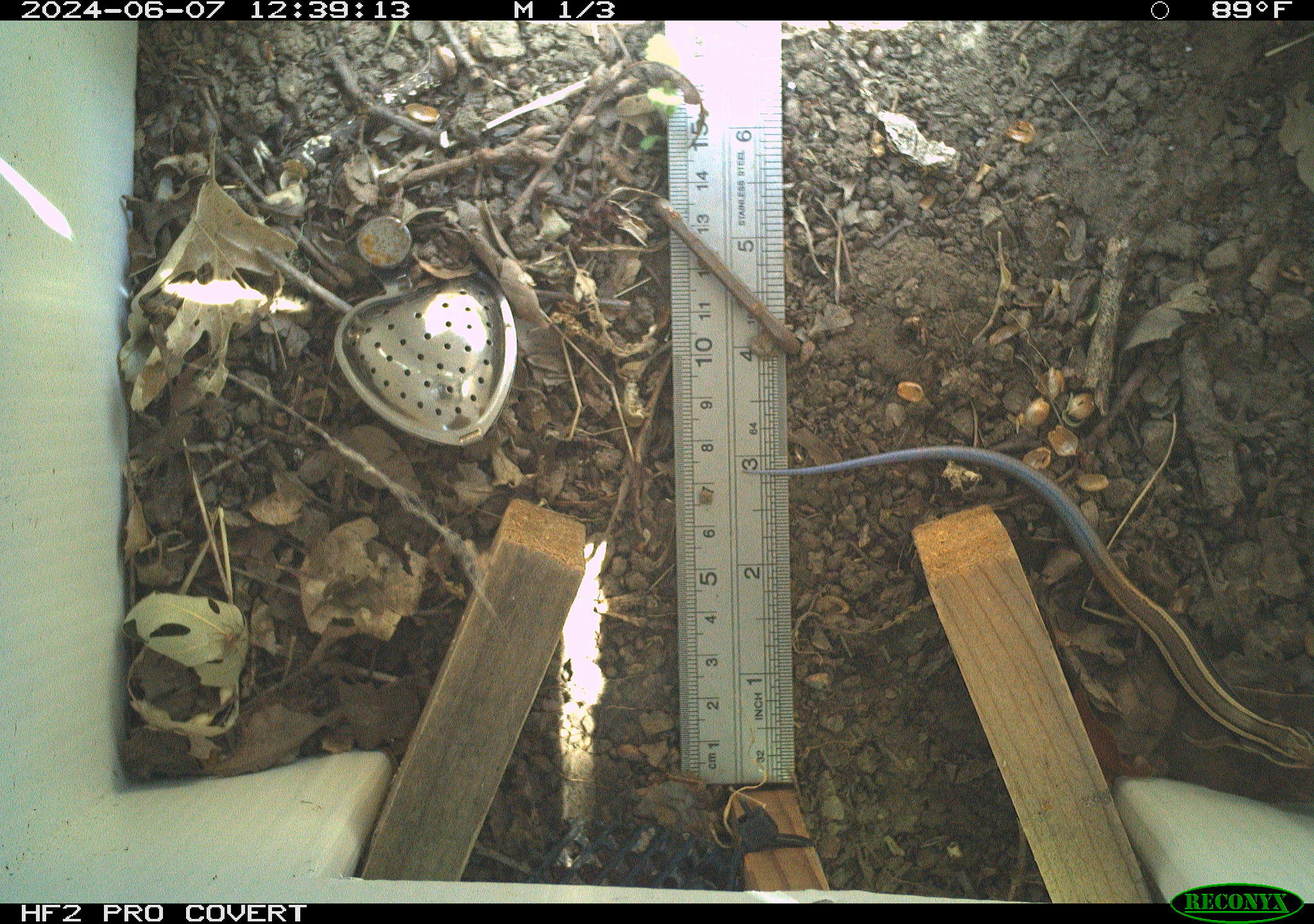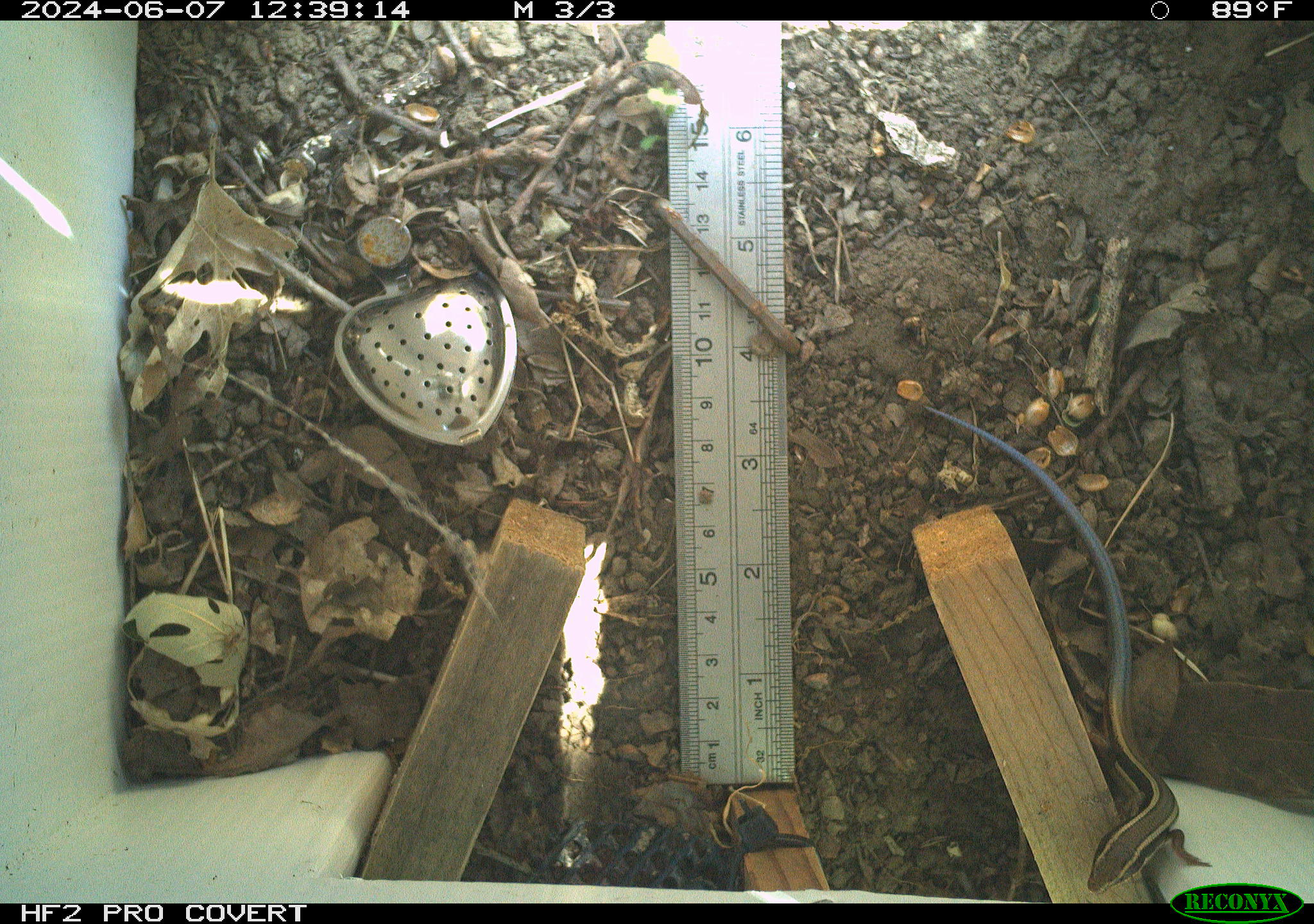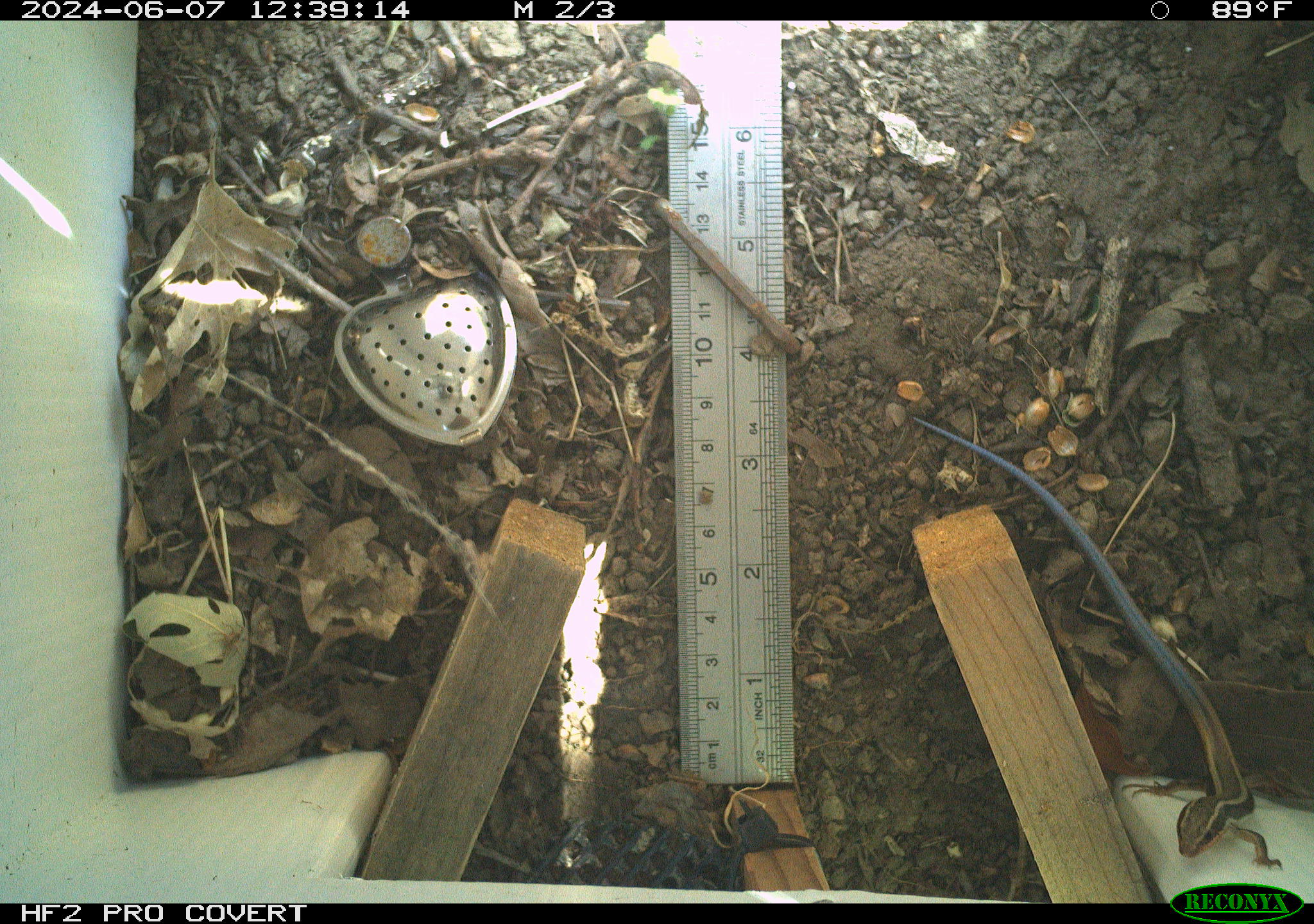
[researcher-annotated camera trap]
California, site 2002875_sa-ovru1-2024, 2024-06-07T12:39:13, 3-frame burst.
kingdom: Animalia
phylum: Chordata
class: Reptilia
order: Squamata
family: Scincidae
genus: Plestiodon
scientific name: Plestiodon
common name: blue-tailed skinks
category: plestiodon species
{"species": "plestiodon species (blue-tailed skinks) (Plestiodon)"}